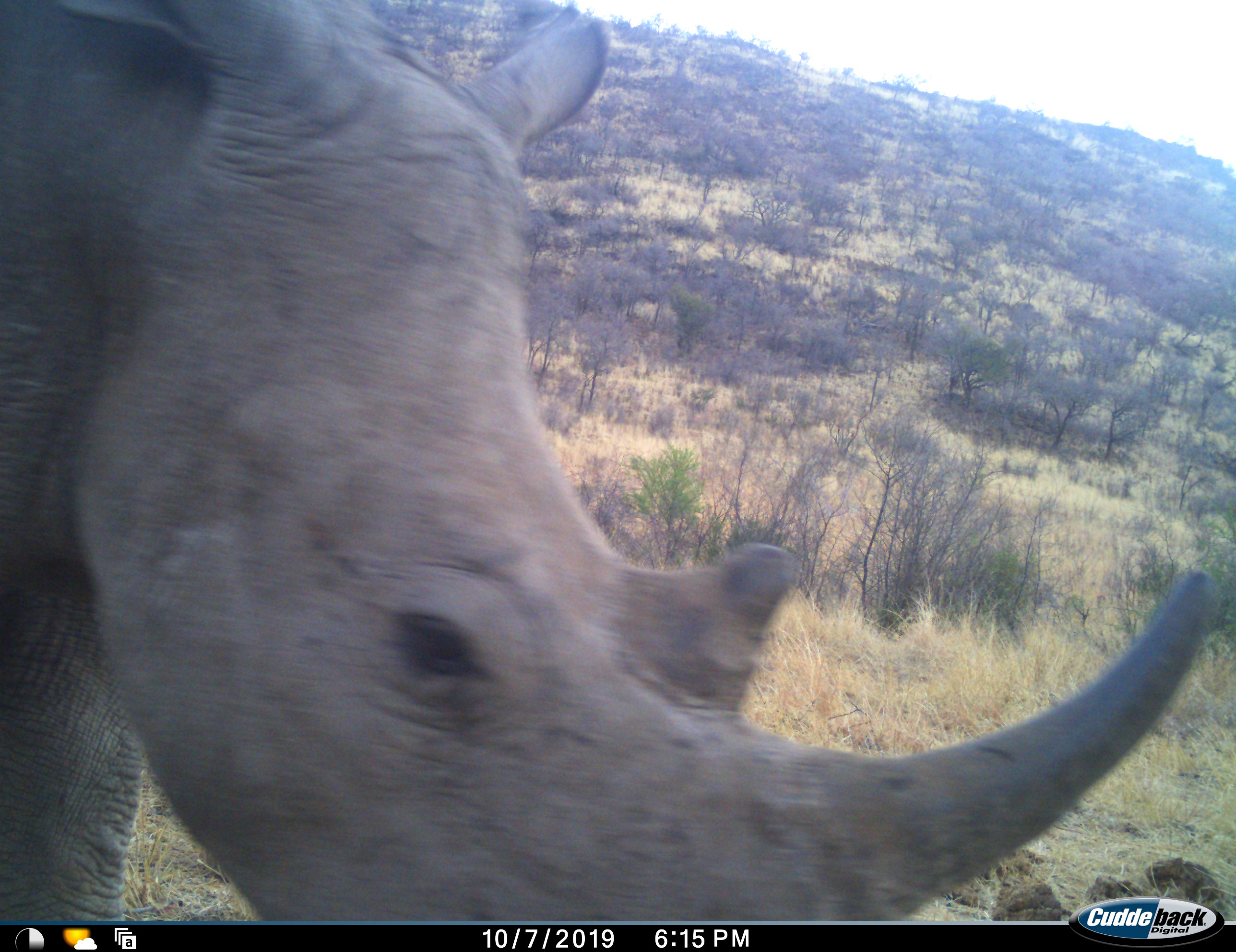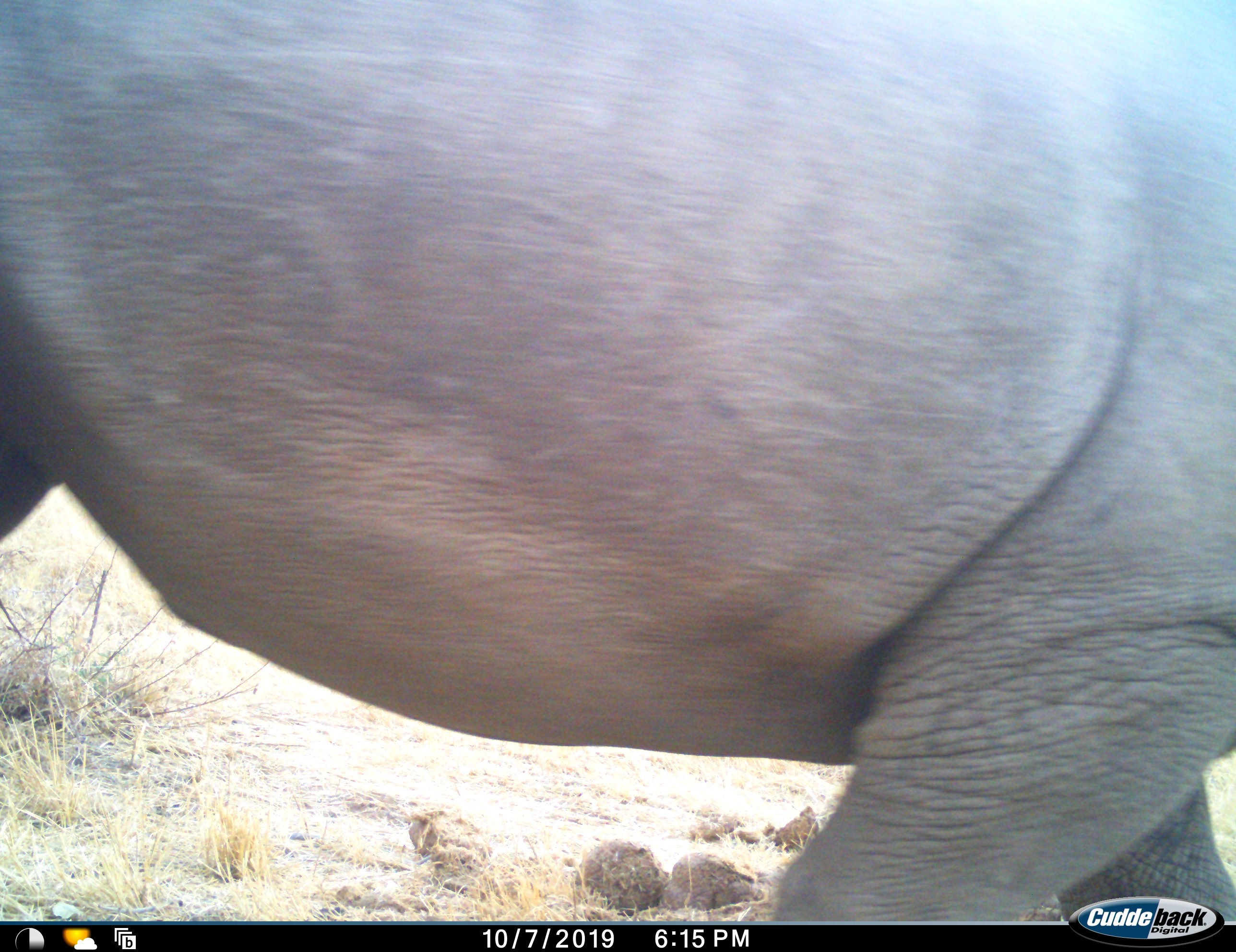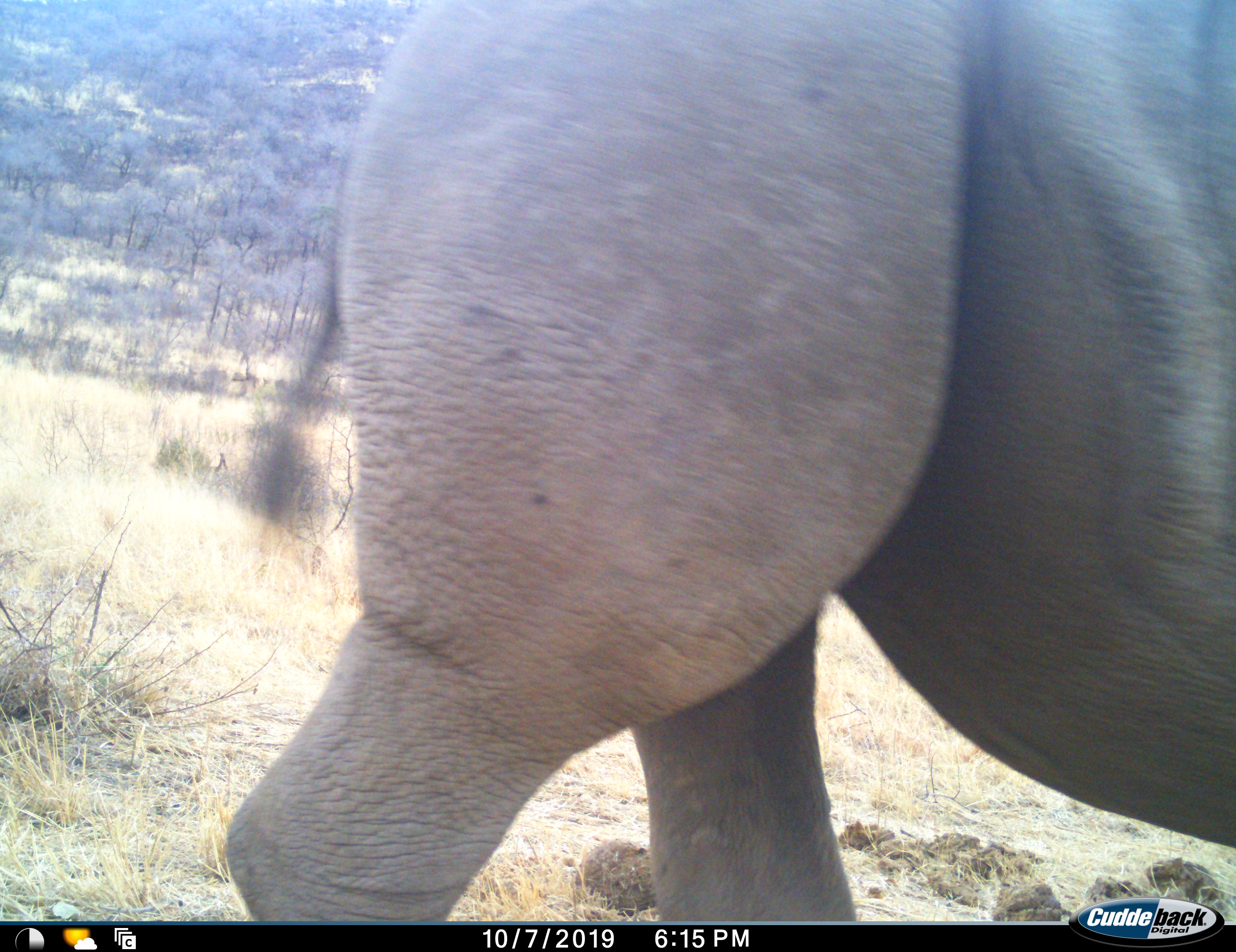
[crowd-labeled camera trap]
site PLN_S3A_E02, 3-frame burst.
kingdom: Animalia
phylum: Chordata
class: Mammalia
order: Perissodactyla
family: Rhinocerotidae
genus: Ceratotherium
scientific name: Ceratotherium simum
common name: white rhinoceros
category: rhinoceroswhite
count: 1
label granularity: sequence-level